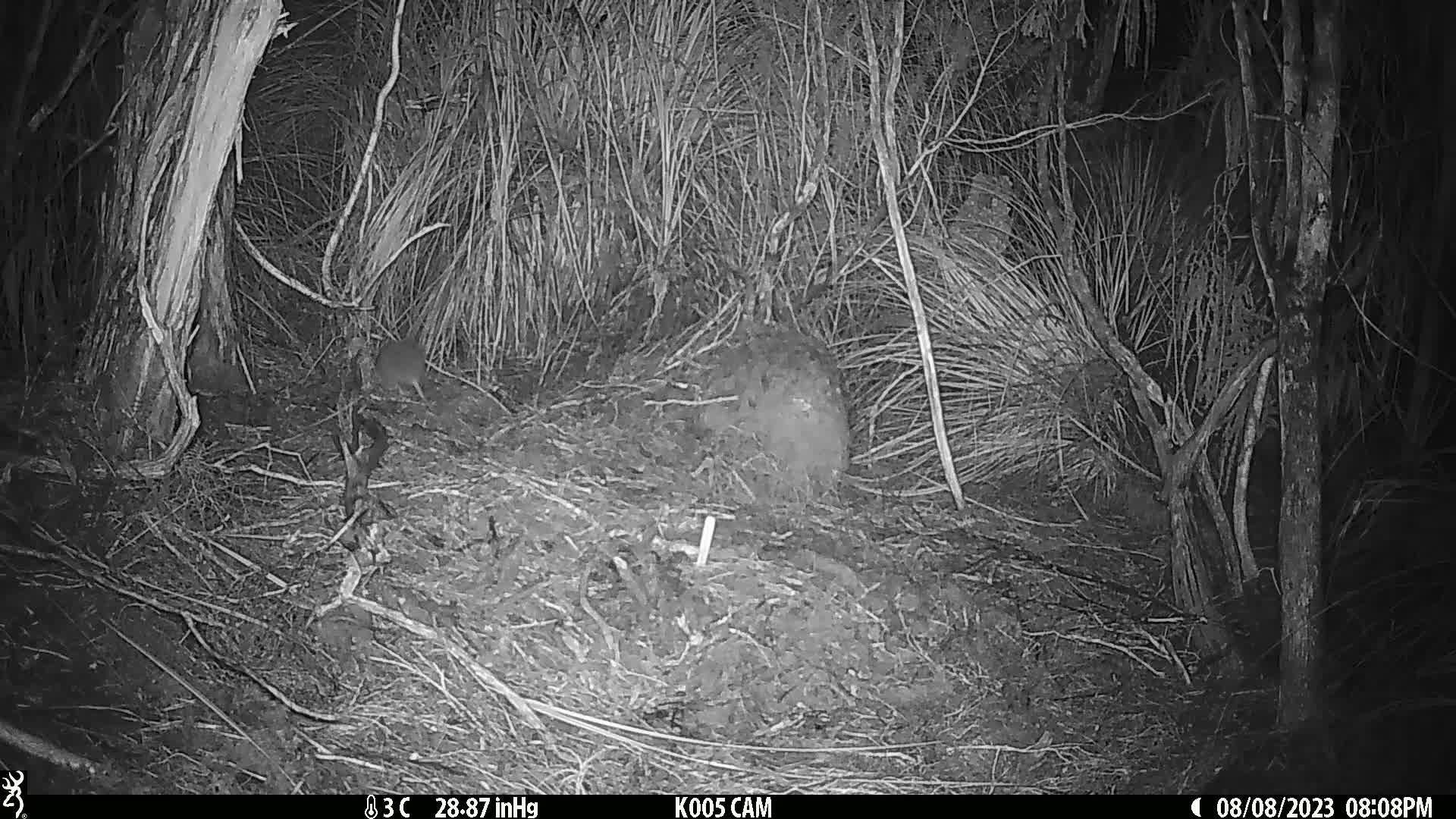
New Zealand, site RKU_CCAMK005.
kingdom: Animalia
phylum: Chordata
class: Mammalia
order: Rodentia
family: Muridae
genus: Rattus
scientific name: Rattus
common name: rat